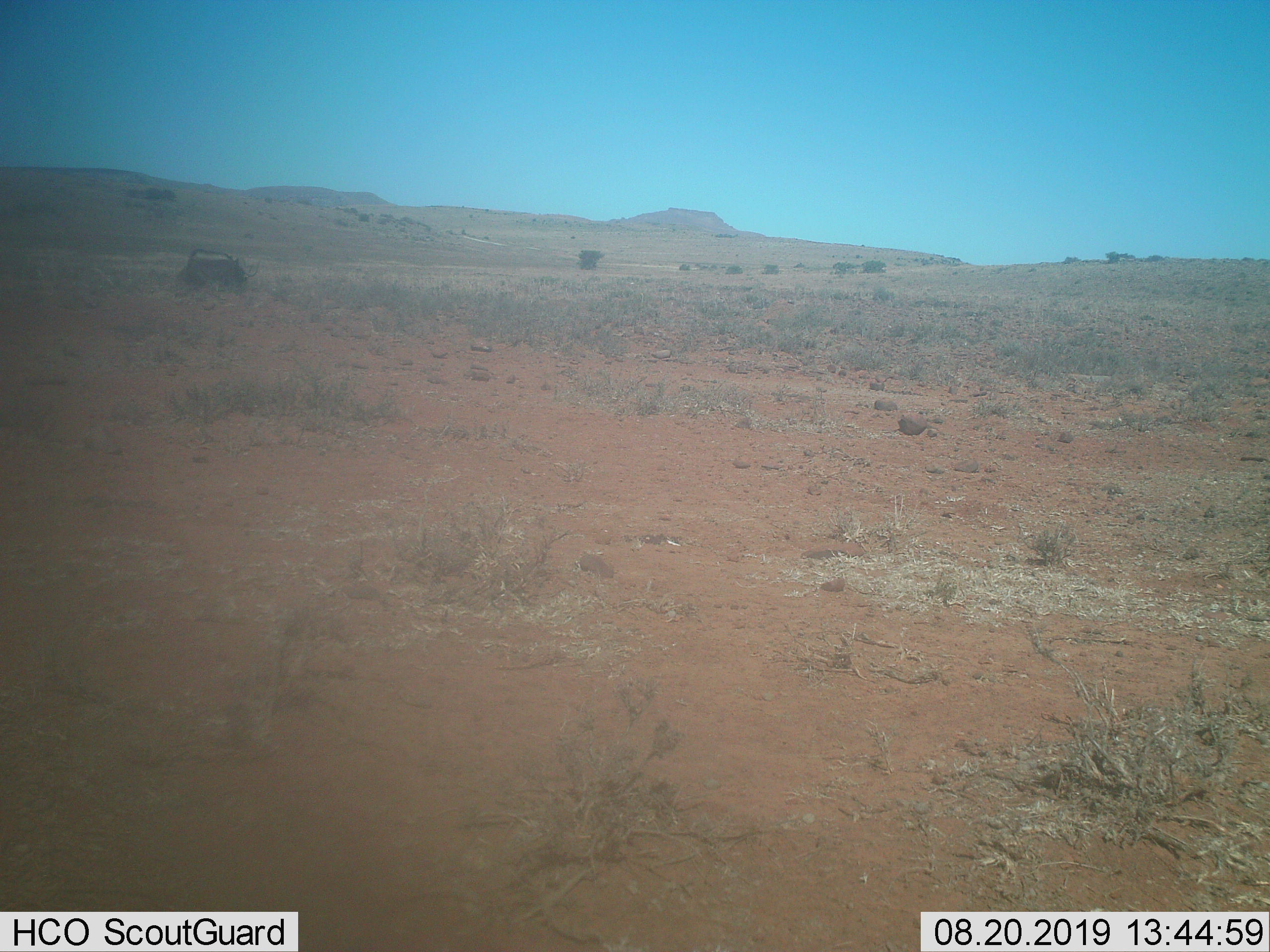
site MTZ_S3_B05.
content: unidentified animal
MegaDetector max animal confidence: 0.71